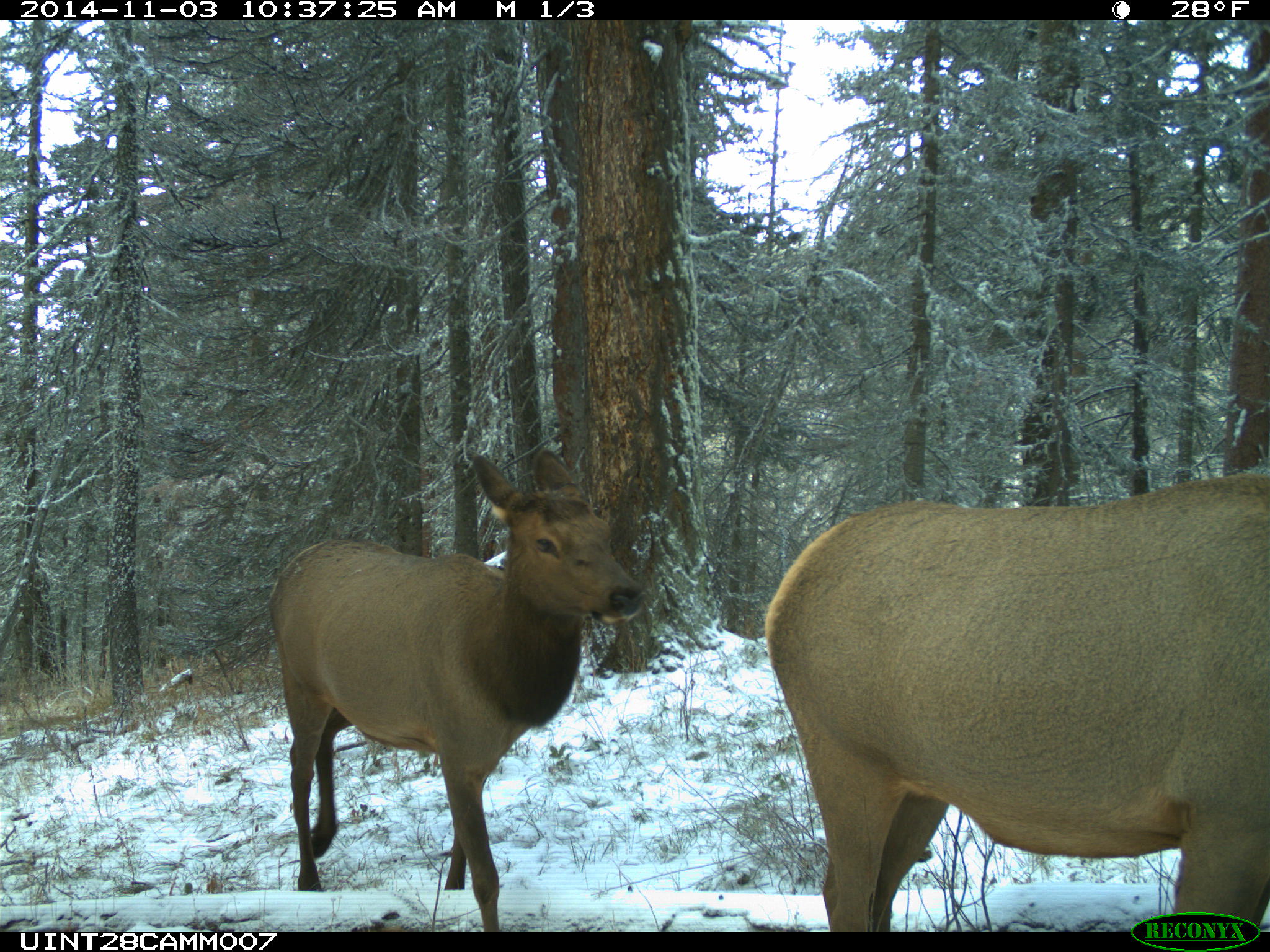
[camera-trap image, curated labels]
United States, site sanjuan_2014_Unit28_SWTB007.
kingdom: Animalia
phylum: Chordata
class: Mammalia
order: Artiodactyla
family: Cervidae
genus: Cervus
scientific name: Cervus elaphus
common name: red deer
Cervus elaphus (red deer).